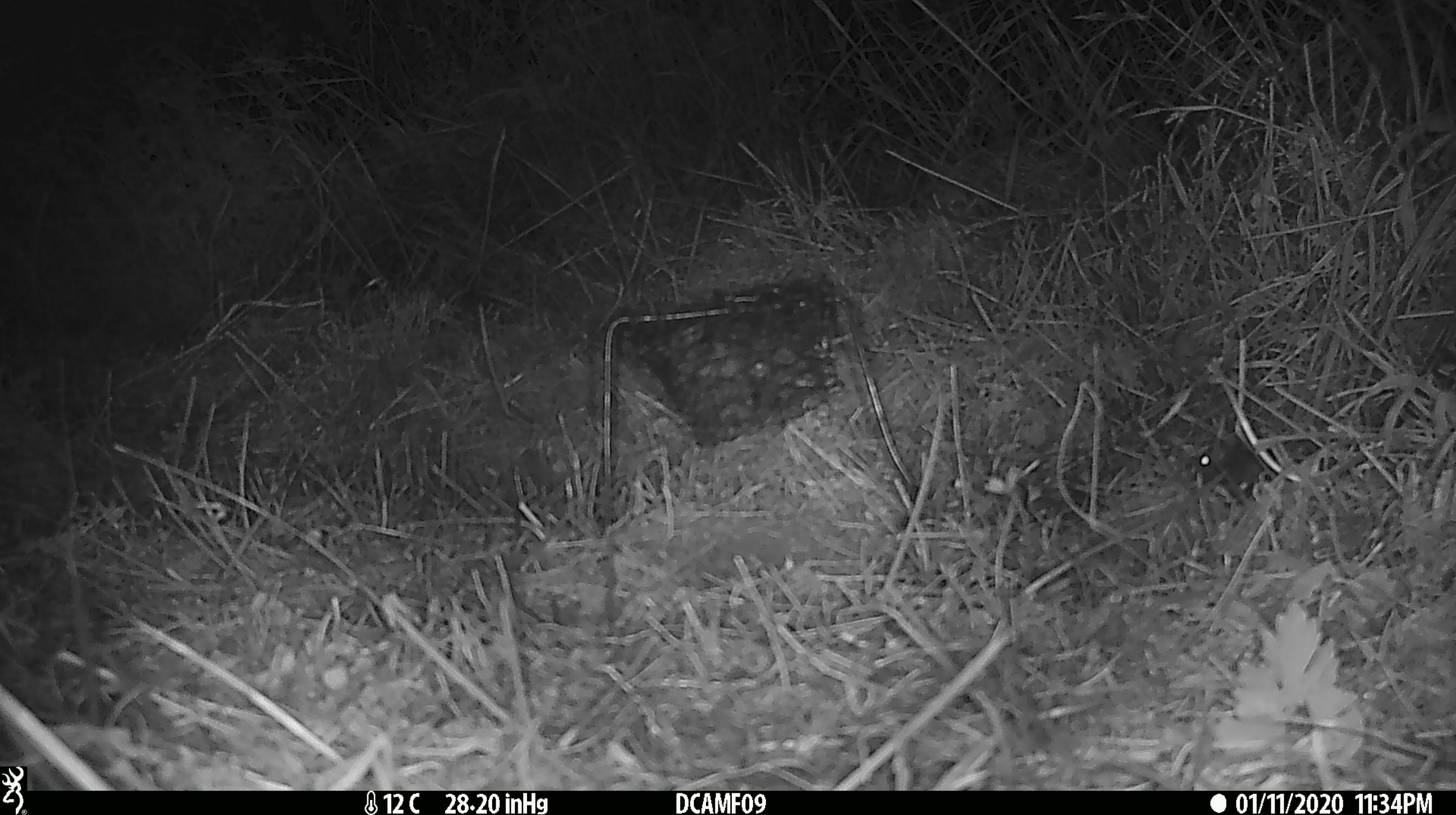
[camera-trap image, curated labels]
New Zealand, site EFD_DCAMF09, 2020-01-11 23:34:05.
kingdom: Animalia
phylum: Chordata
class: Mammalia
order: Rodentia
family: Muridae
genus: Mus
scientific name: Mus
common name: mouse